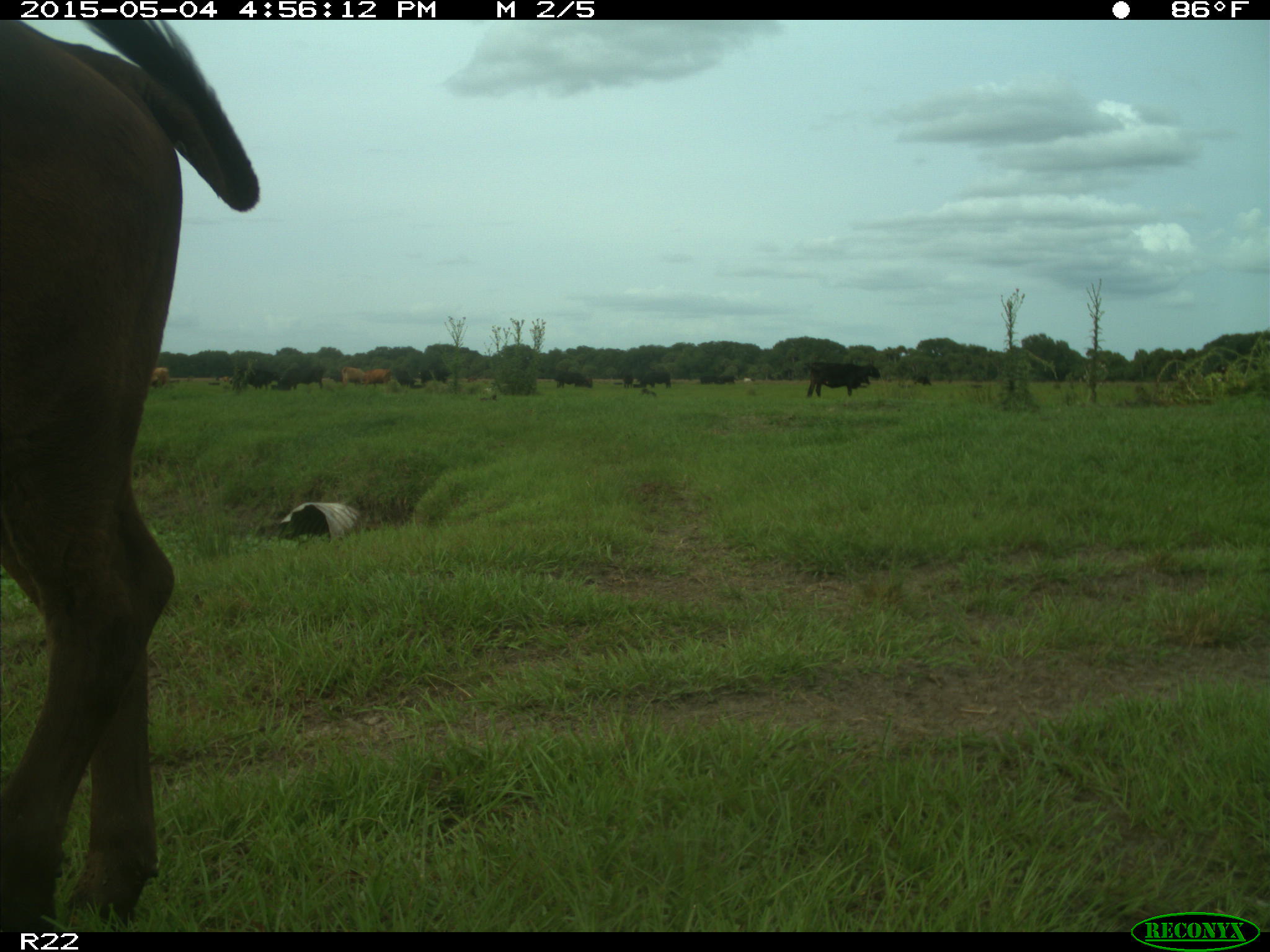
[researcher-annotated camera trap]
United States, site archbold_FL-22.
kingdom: Animalia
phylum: Chordata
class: Mammalia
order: Artiodactyla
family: Bovidae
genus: Bos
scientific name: Bos taurus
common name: domestic cow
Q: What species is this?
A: Bos taurus (domestic cow).